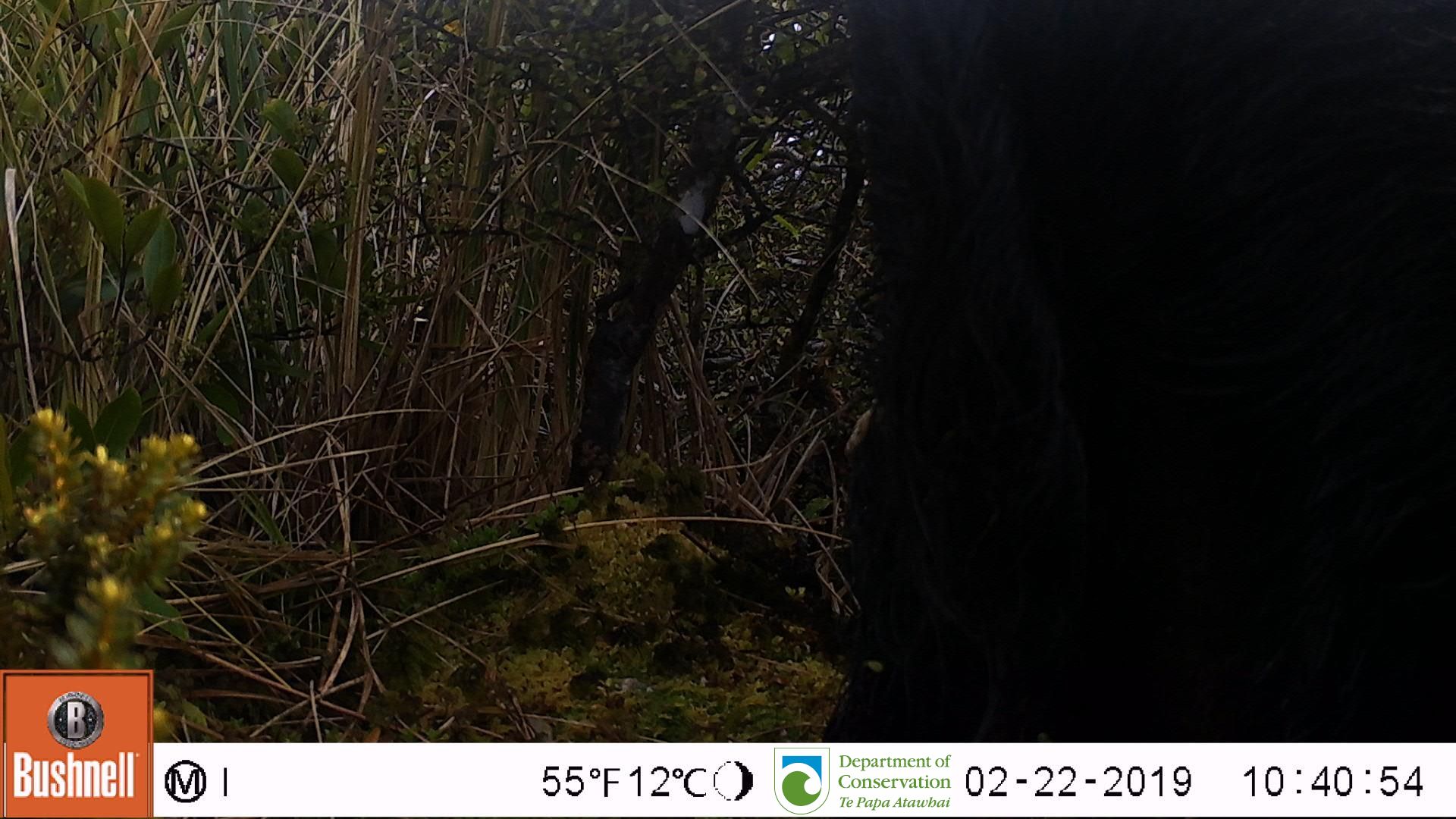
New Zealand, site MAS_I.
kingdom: Animalia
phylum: Chordata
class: Mammalia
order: Artiodactyla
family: Suidae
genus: Sus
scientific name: Sus scrofa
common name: pig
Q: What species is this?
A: Pig (Sus scrofa).